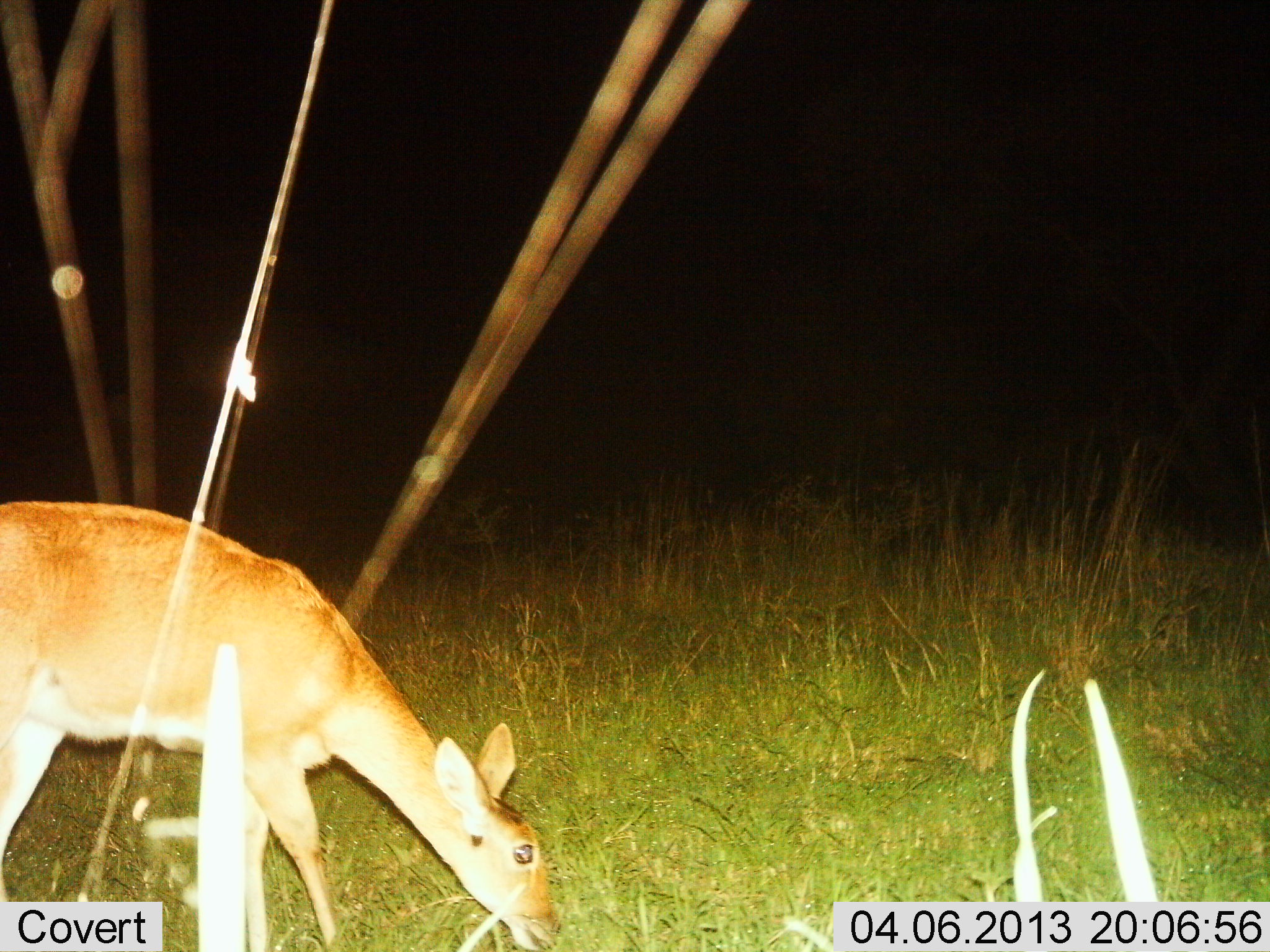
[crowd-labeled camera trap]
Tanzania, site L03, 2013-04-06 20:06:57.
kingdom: Animalia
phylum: Chordata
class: Mammalia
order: Artiodactyla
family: Bovidae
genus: Redunca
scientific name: Redunca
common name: reedbuck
Reedbuck (Redunca), count 1. Behavior (volunteer vote fractions): standing 29%, resting 0%, moving 0%, interacting 0%. Young present (vote fraction): 0%. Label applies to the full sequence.